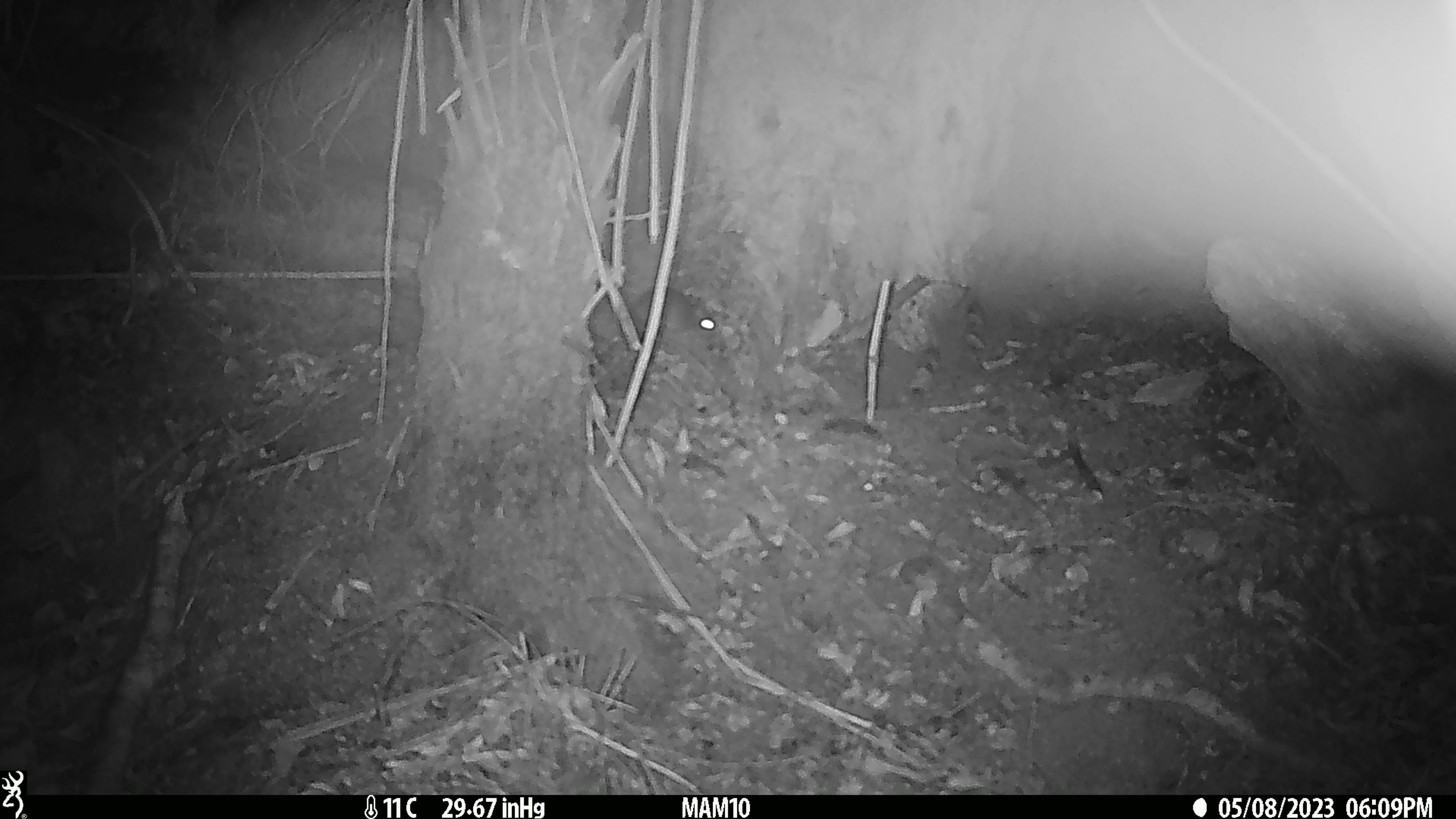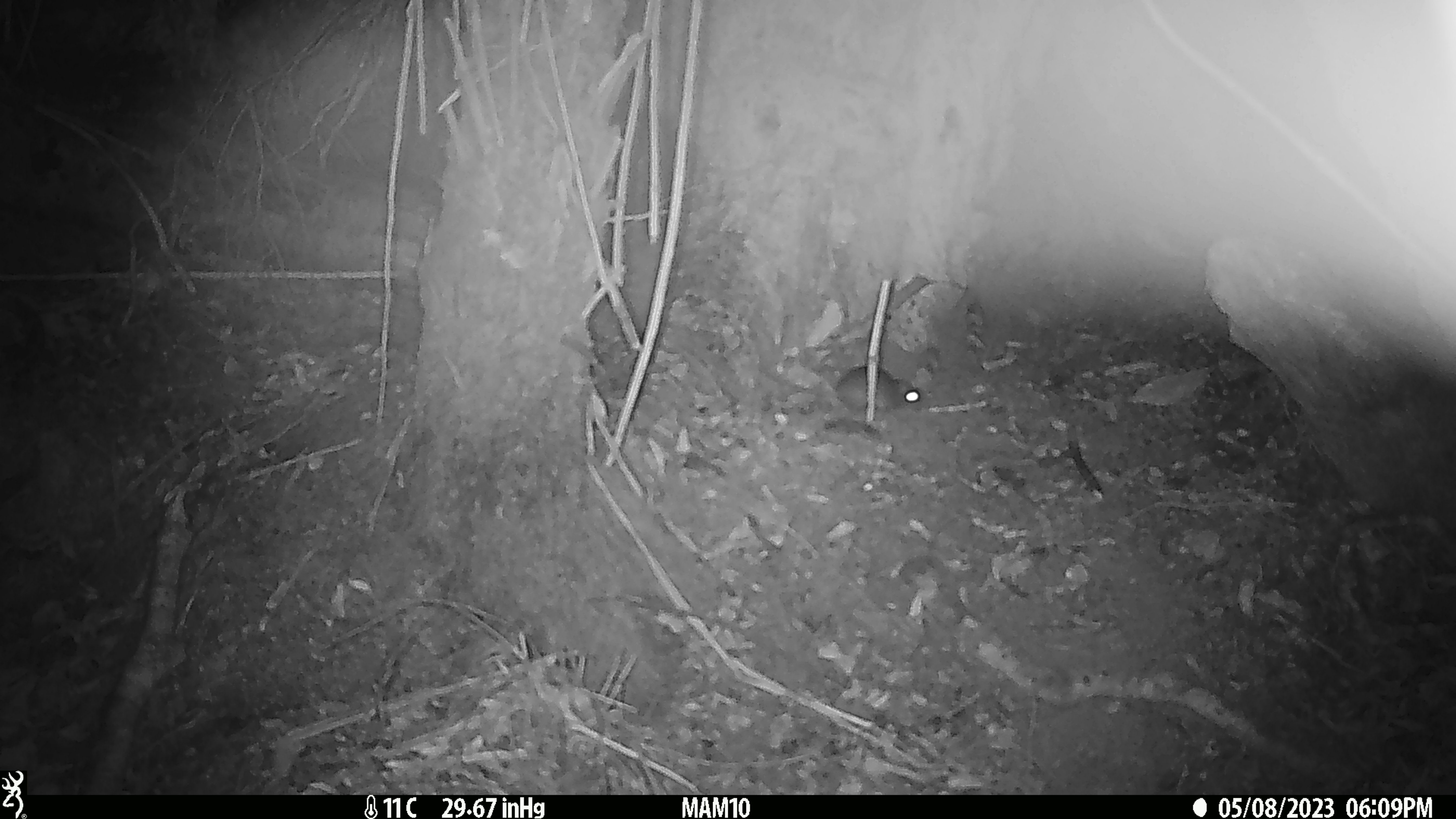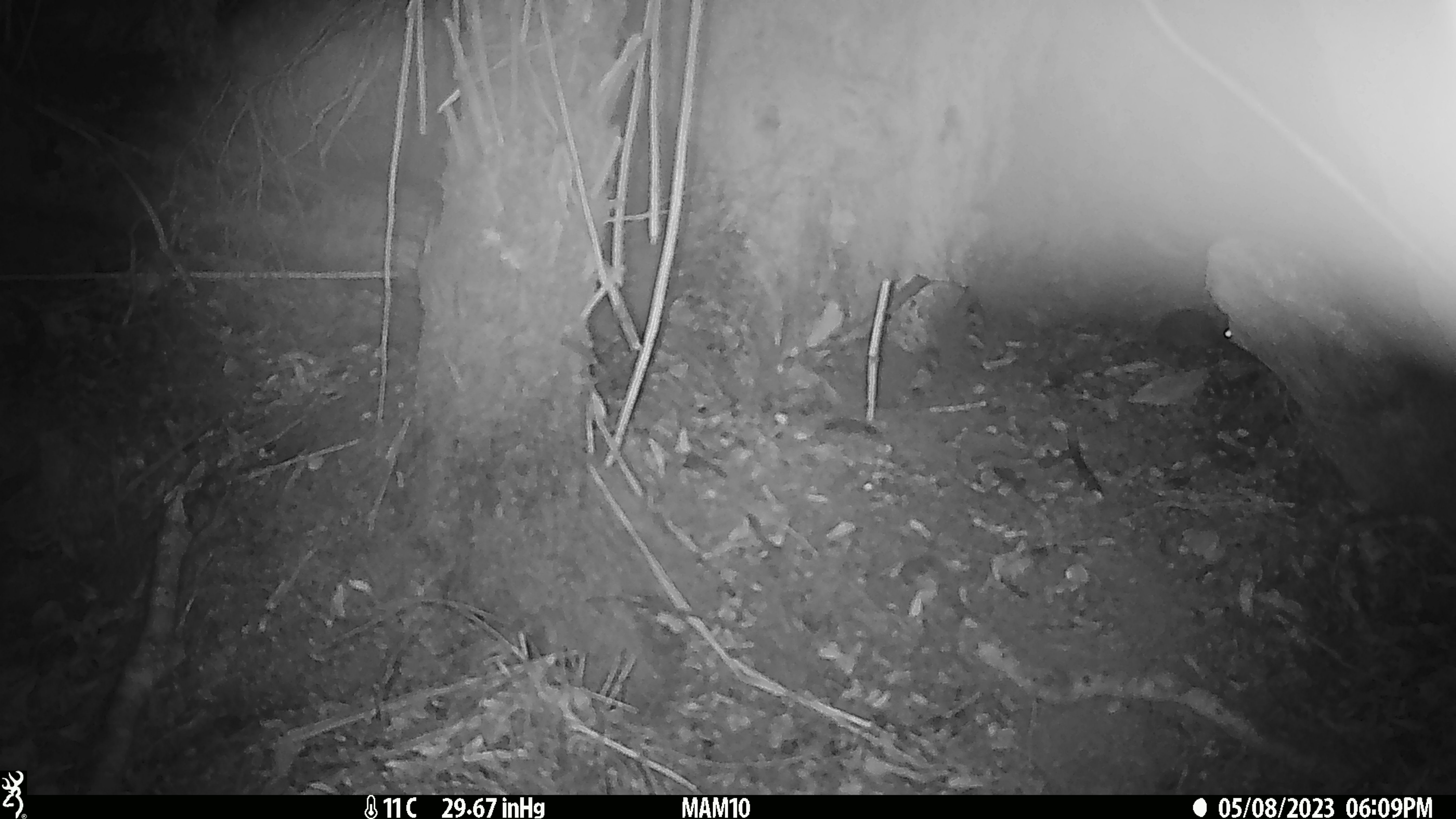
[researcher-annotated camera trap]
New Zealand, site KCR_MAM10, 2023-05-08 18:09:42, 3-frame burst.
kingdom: Animalia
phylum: Chordata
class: Mammalia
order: Rodentia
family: Muridae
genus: Rattus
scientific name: Rattus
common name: rat